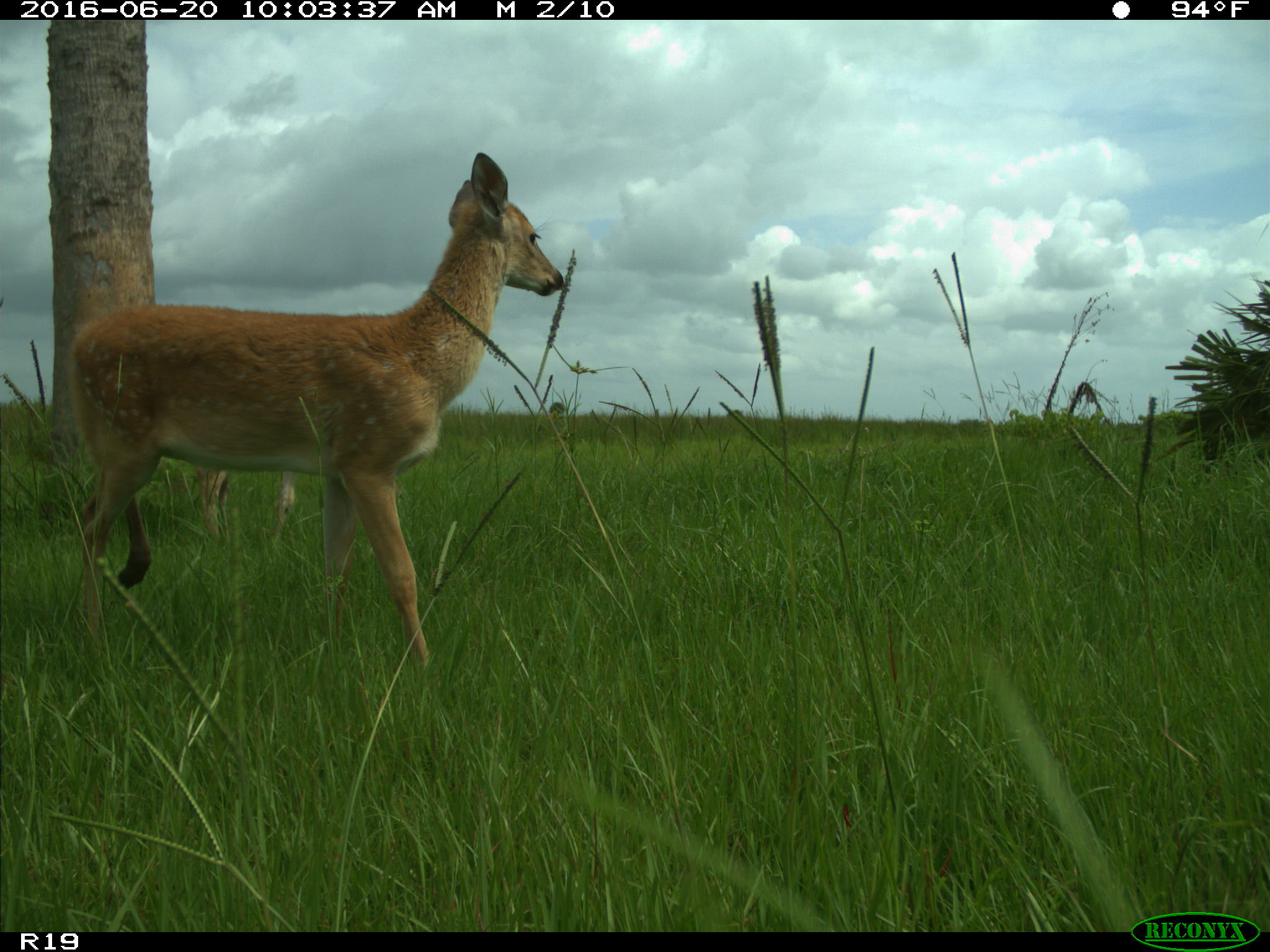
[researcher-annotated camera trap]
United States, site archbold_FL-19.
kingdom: Animalia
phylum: Chordata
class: Mammalia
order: Artiodactyla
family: Cervidae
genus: Odocoileus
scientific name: Odocoileus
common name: deer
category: unidentified deer